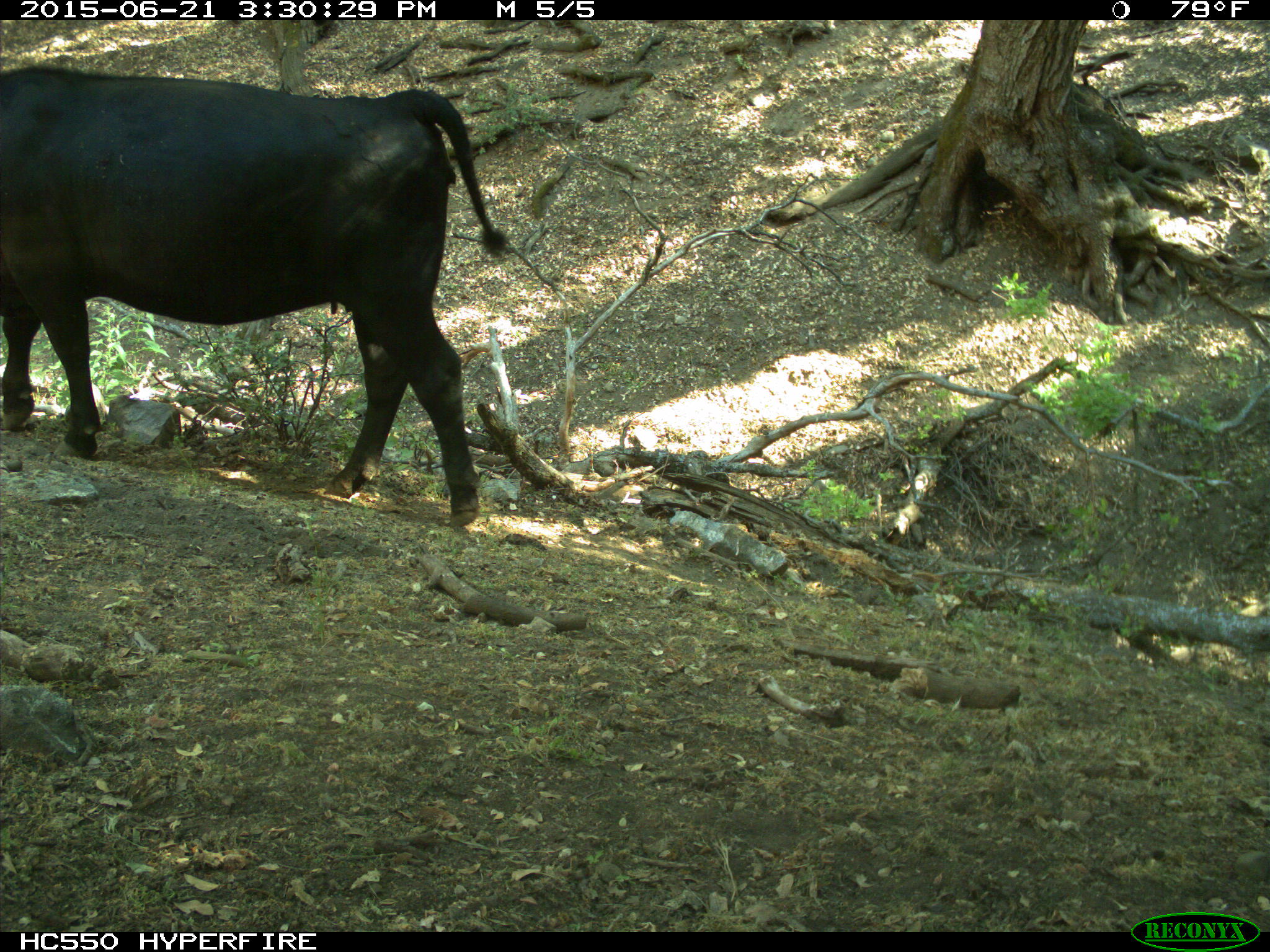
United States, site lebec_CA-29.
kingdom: Animalia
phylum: Chordata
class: Mammalia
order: Artiodactyla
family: Bovidae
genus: Bos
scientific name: Bos taurus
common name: domestic cow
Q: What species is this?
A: Bos taurus (domestic cow).